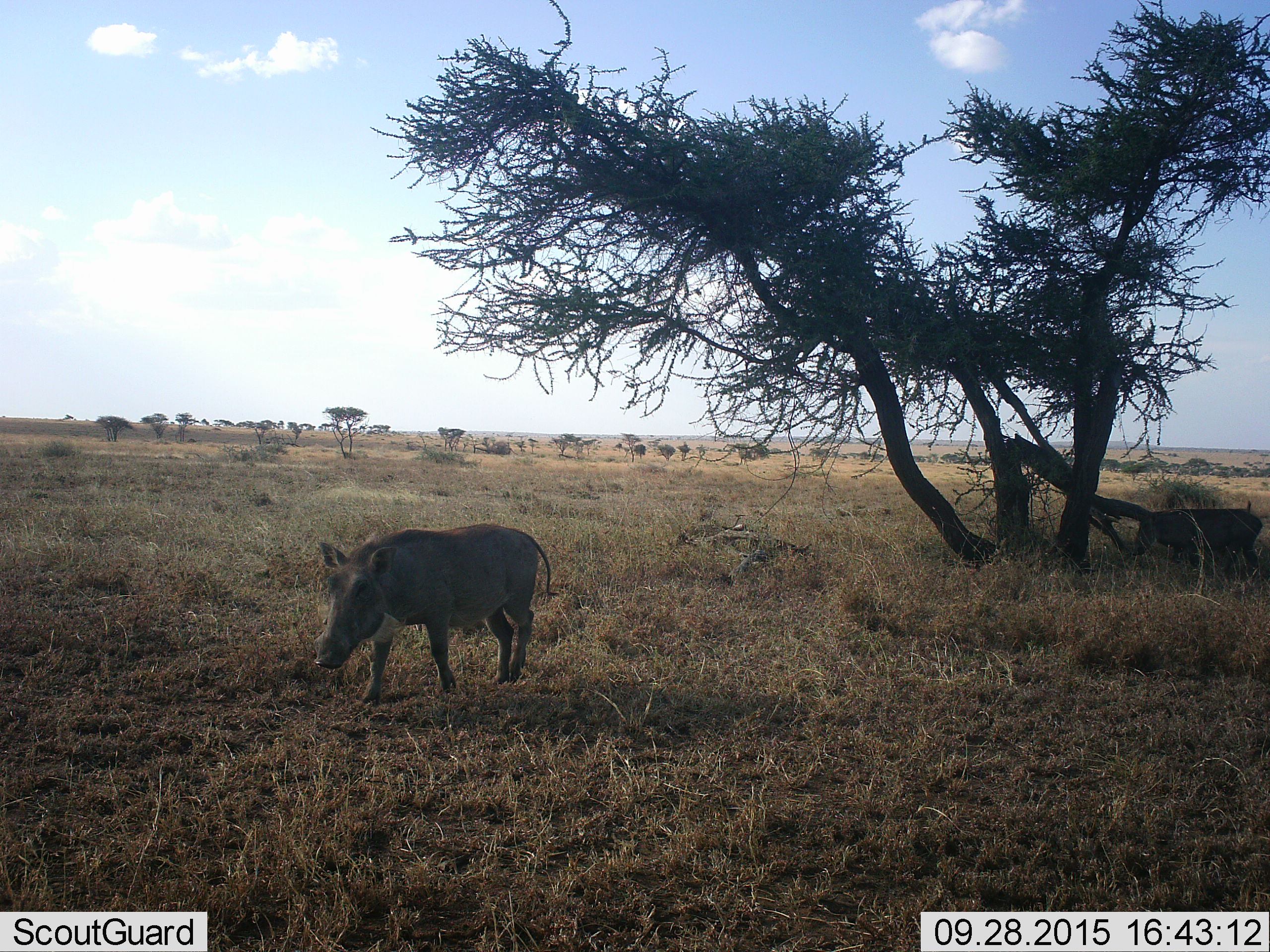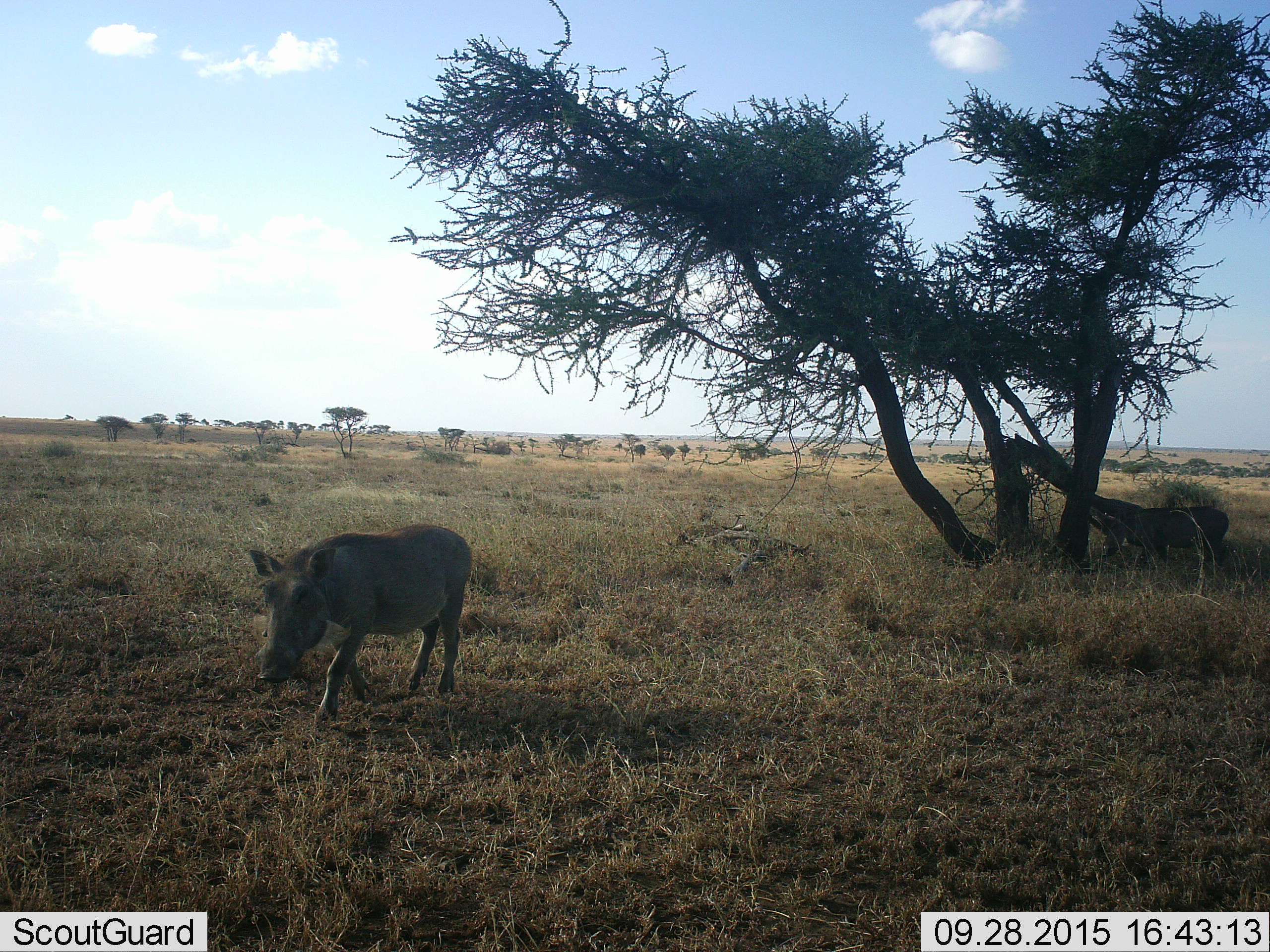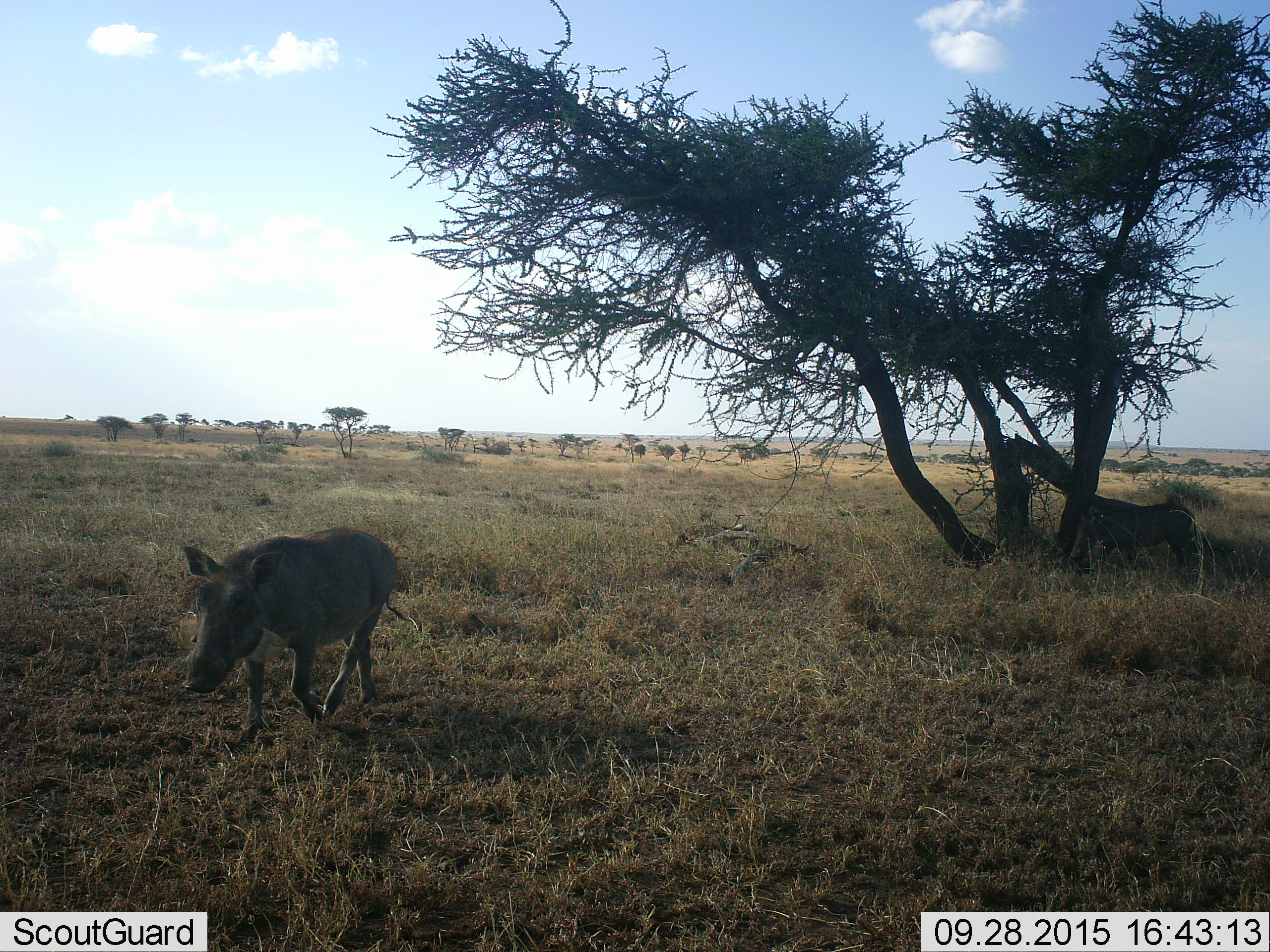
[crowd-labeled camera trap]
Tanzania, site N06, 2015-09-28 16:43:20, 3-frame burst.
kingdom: Animalia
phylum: Chordata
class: Mammalia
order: Artiodactyla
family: Suidae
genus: Phacochoerus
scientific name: Phacochoerus africanus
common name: warthog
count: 2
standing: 11%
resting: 0%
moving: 89%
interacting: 0%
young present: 0%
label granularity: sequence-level